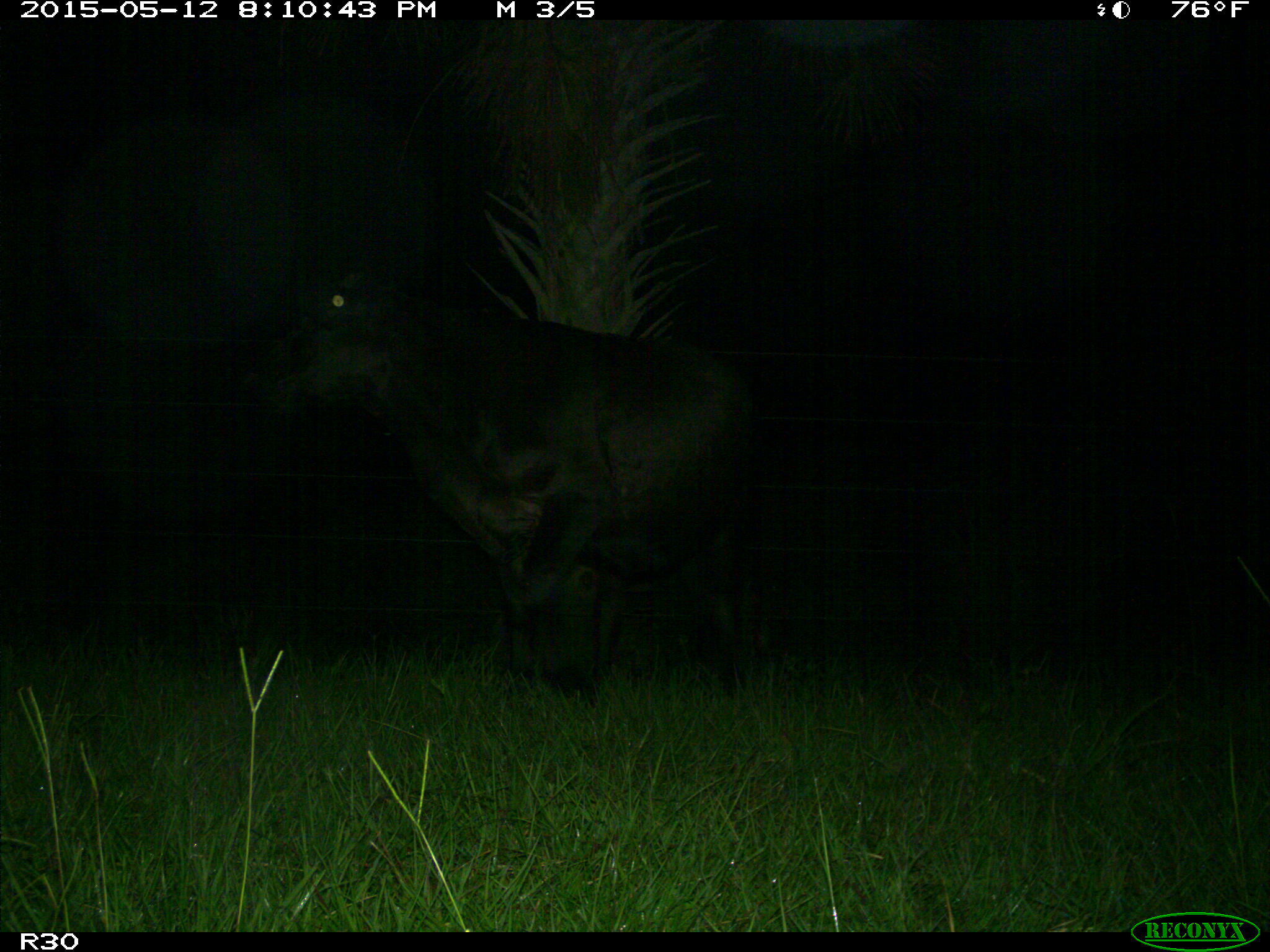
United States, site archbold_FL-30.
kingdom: Animalia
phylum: Chordata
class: Mammalia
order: Artiodactyla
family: Bovidae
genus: Bos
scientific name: Bos taurus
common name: domestic cow